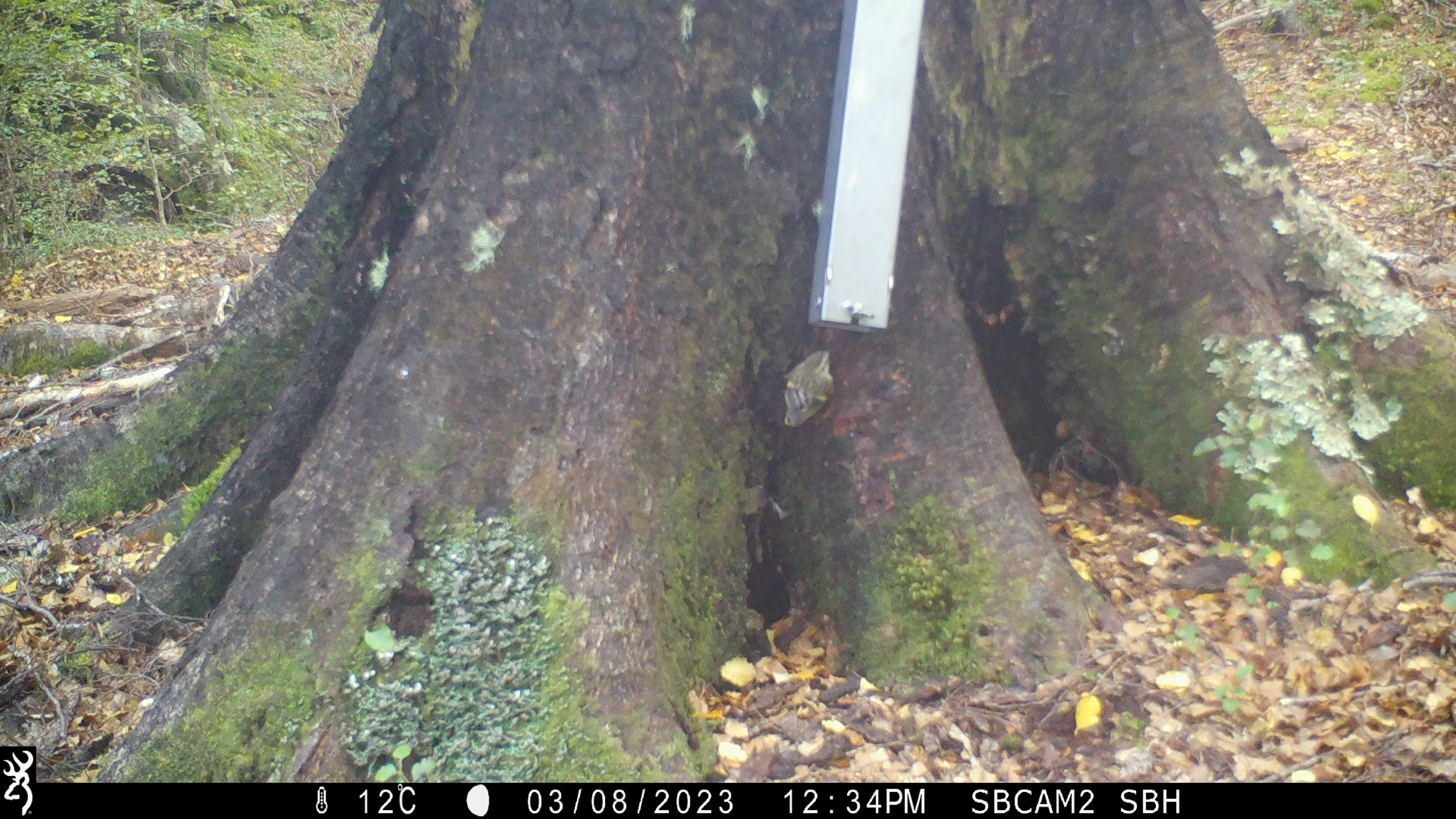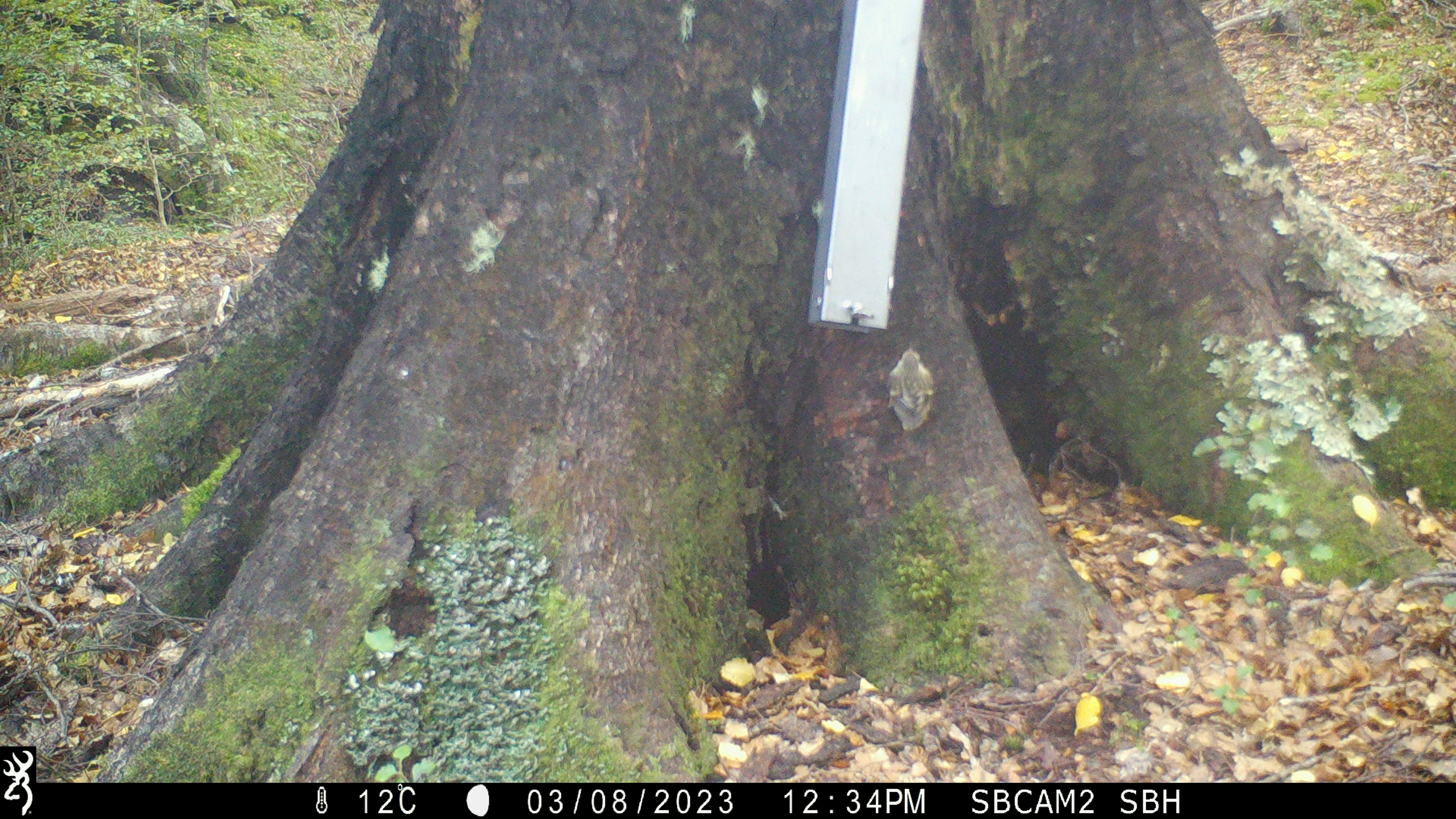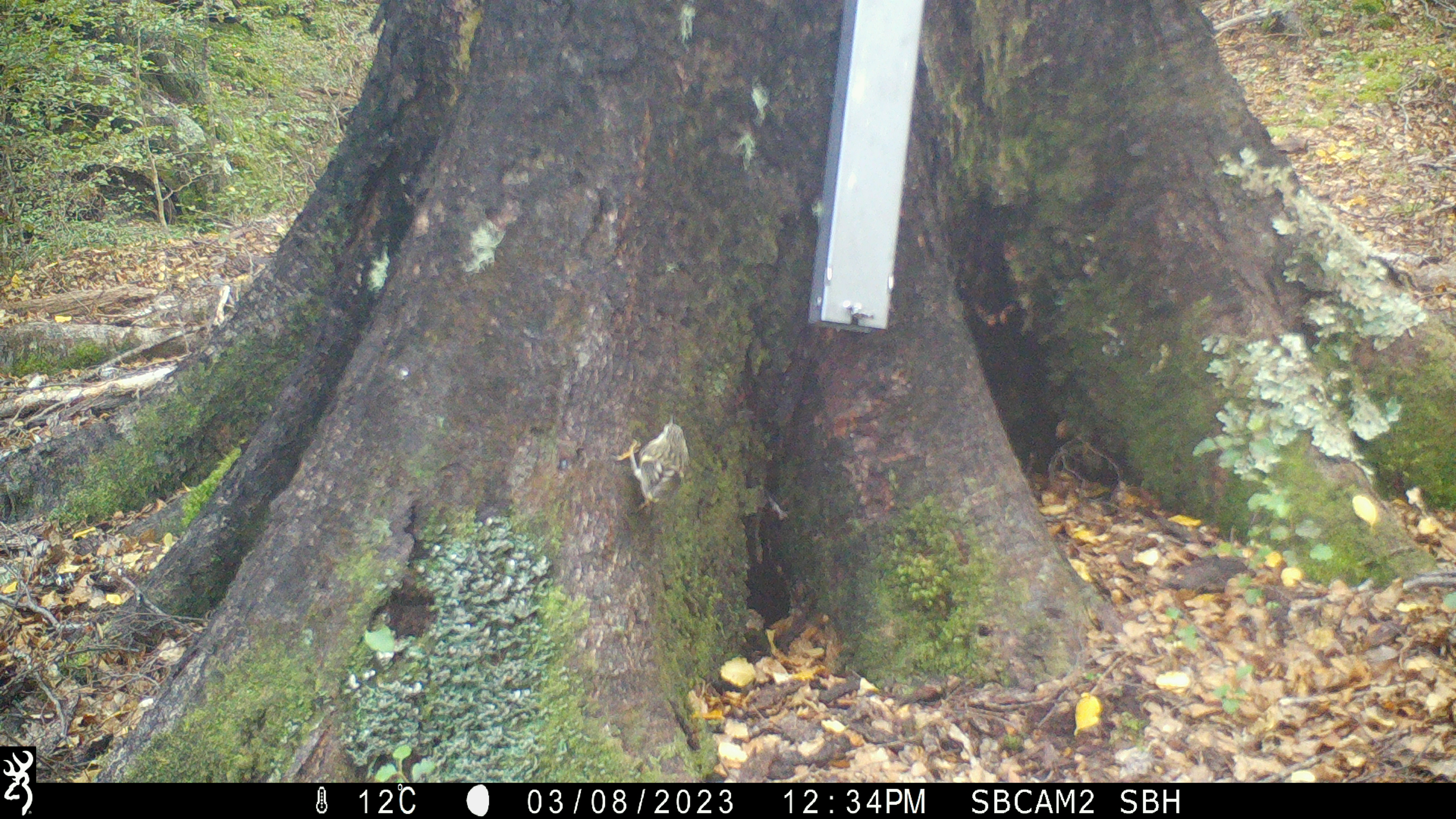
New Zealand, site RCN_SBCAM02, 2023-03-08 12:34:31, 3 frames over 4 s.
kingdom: Animalia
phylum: Chordata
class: Aves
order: Passeriformes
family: Acanthisittidae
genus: Acanthisitta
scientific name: Acanthisitta chloris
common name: rifleman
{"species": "rifleman (Acanthisitta chloris)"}